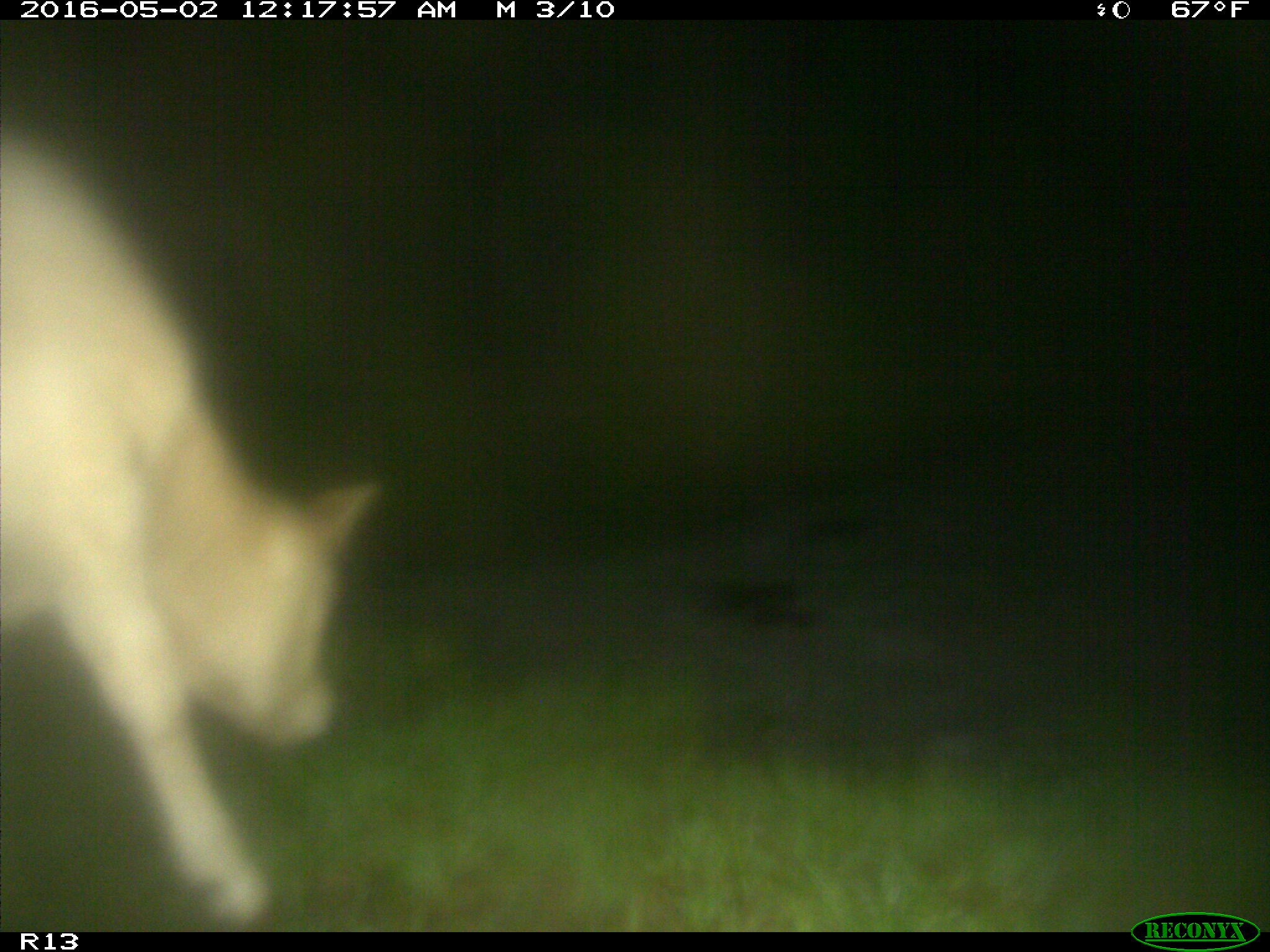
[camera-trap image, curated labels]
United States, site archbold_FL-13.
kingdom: Animalia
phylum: Chordata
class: Mammalia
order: Artiodactyla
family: Bovidae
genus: Bos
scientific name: Bos taurus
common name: domestic cow